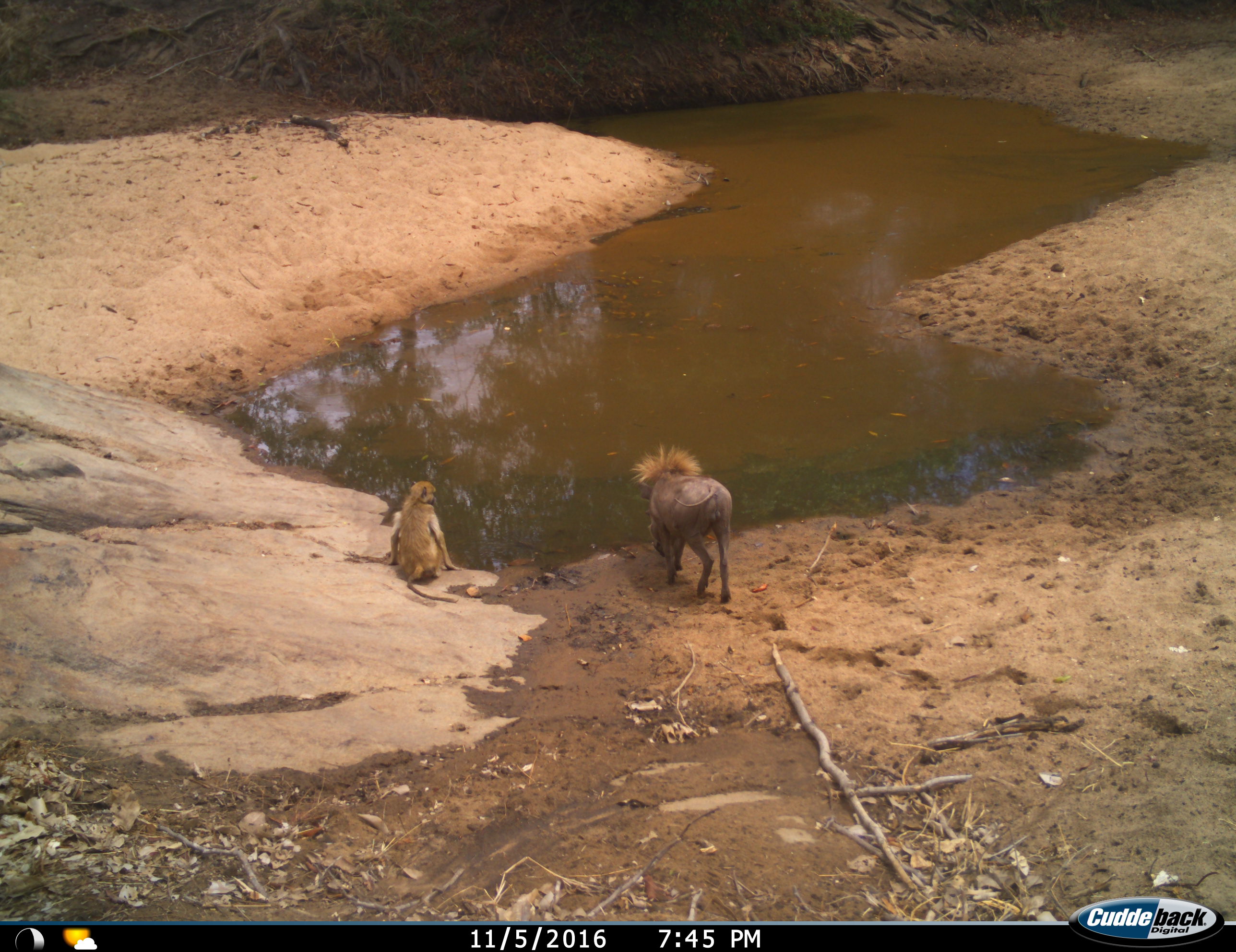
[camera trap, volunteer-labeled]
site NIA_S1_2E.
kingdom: Animalia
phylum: Chordata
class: Mammalia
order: Primates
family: Cercopithecidae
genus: Papio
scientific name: Papio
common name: baboon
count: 1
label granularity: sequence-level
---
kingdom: Animalia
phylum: Chordata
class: Mammalia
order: Artiodactyla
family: Suidae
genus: Phacochoerus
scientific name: Phacochoerus africanus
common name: warthog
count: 1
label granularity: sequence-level